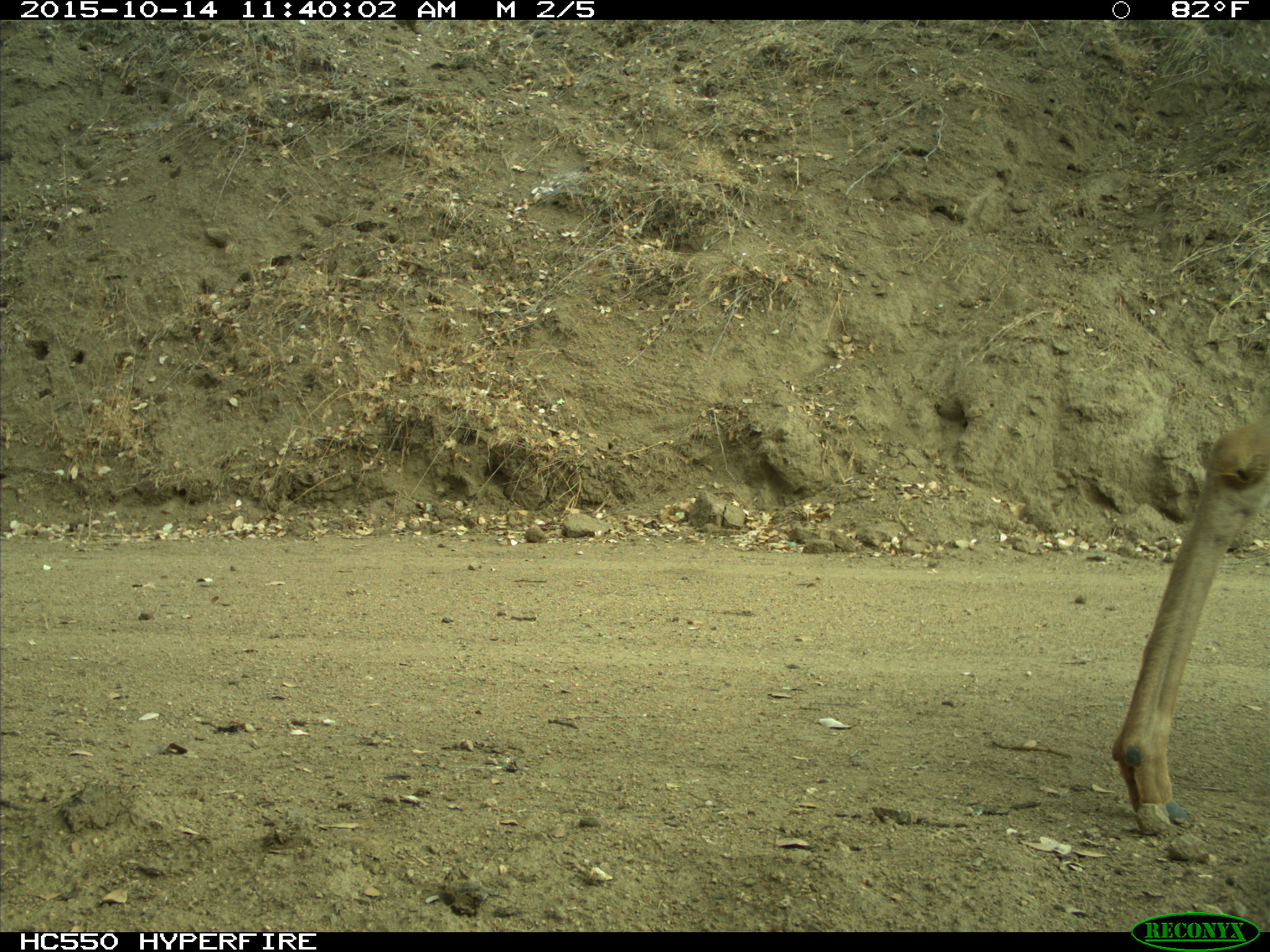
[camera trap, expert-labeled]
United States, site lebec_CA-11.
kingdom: Animalia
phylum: Chordata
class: Mammalia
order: Artiodactyla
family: Cervidae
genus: Odocoileus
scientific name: Odocoileus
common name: deer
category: unidentified deer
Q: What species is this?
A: Unidentified deer (deer) (Odocoileus).